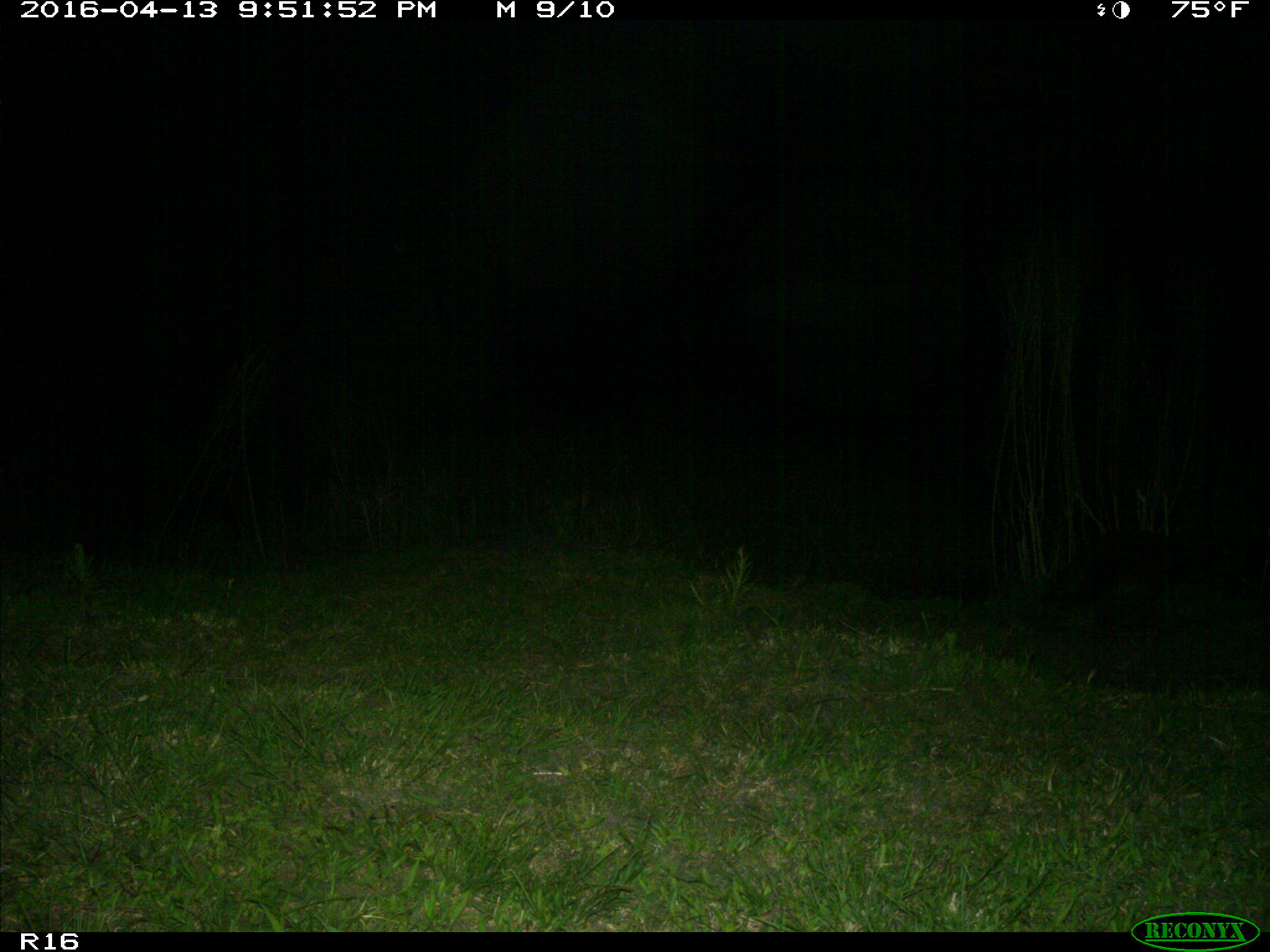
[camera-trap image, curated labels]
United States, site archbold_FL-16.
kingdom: Animalia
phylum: Chordata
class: Mammalia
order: Carnivora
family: Procyonidae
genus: Procyon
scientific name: Procyon lotor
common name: common raccoon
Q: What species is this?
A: Procyon lotor (common raccoon).